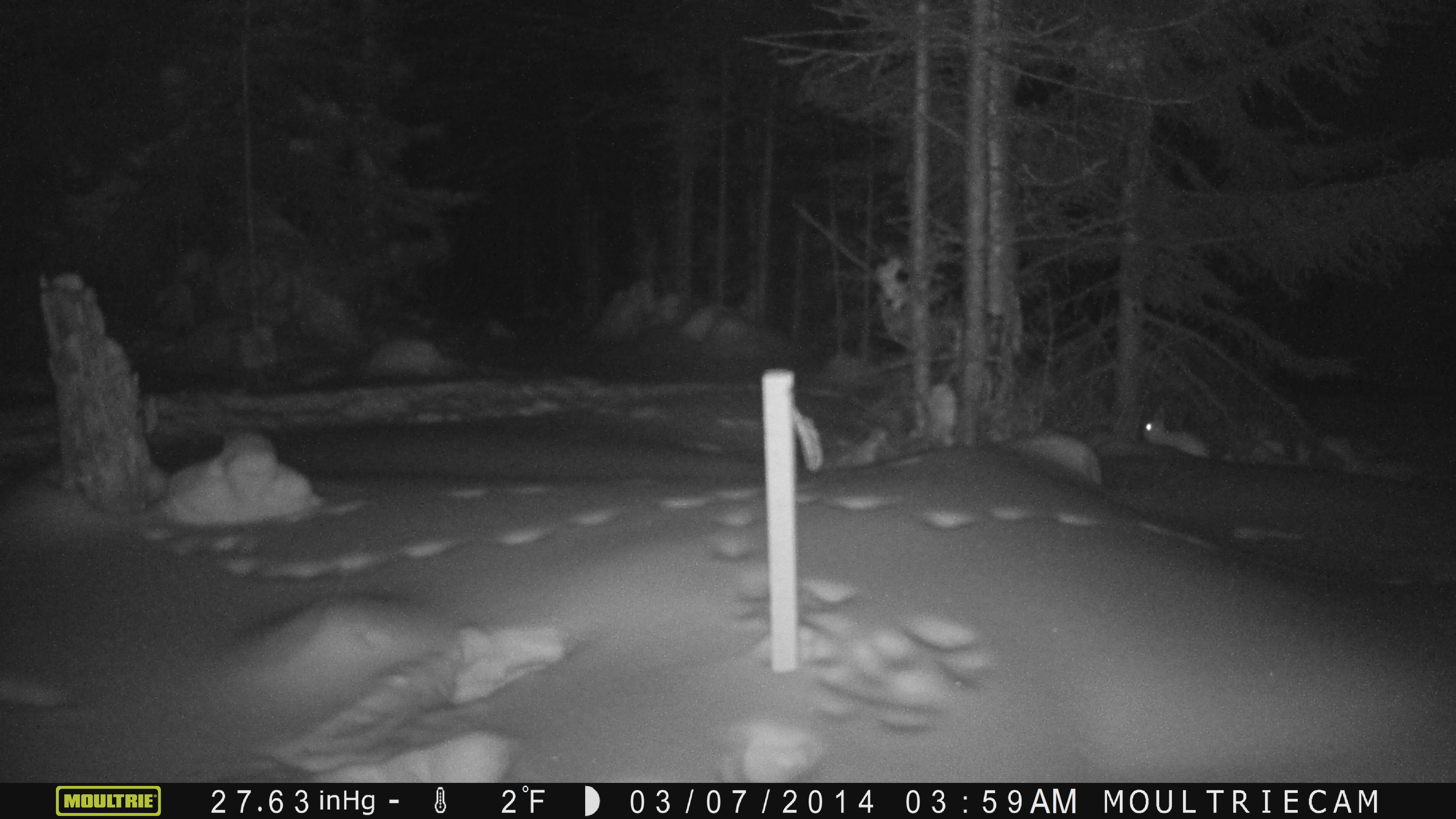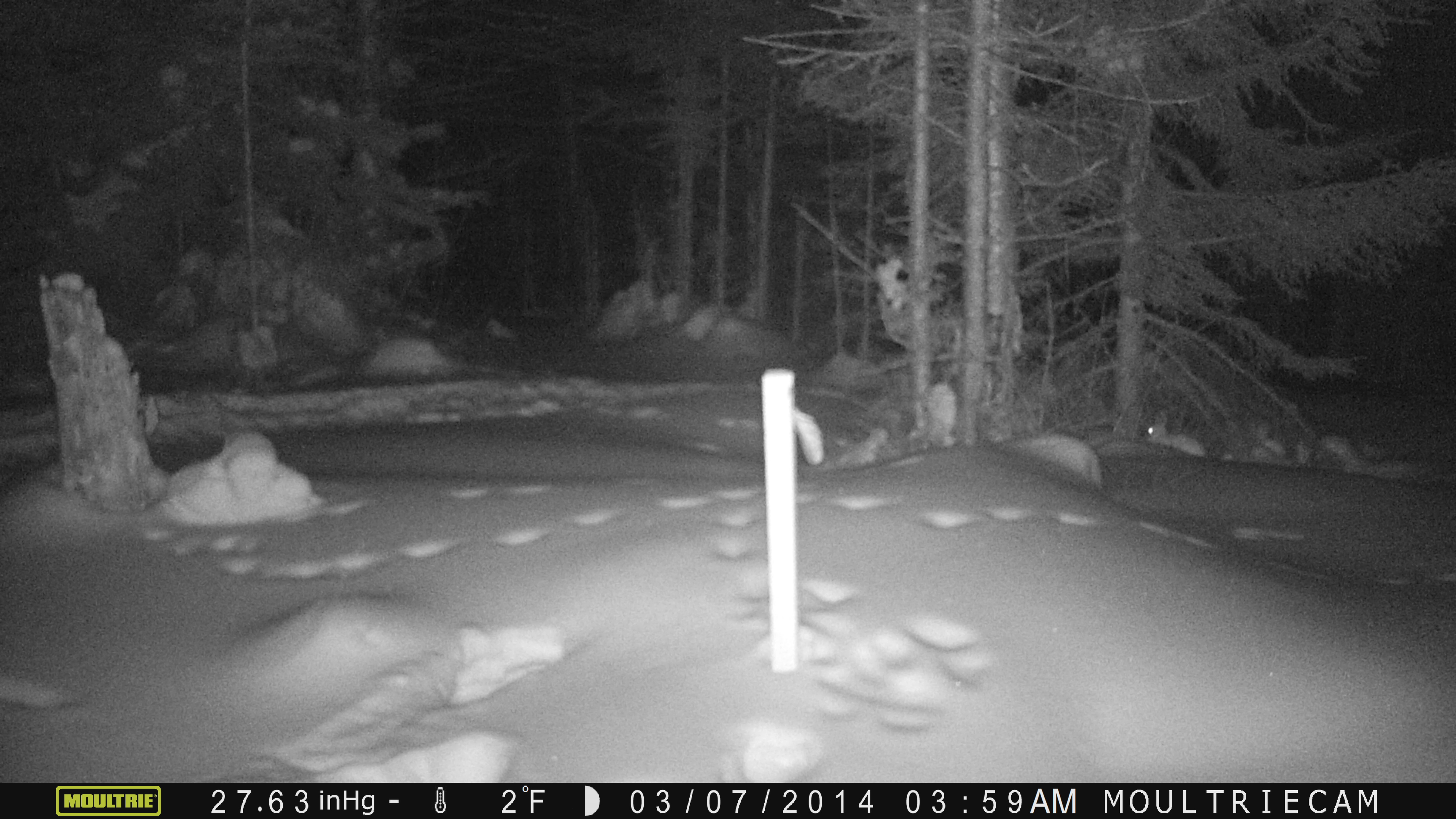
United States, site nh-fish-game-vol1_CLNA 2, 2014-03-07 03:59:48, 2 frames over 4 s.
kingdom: Animalia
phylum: Chordata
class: Mammalia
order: Lagomorpha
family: Leporidae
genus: Lepus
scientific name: Lepus americanus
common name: snowshoe hare